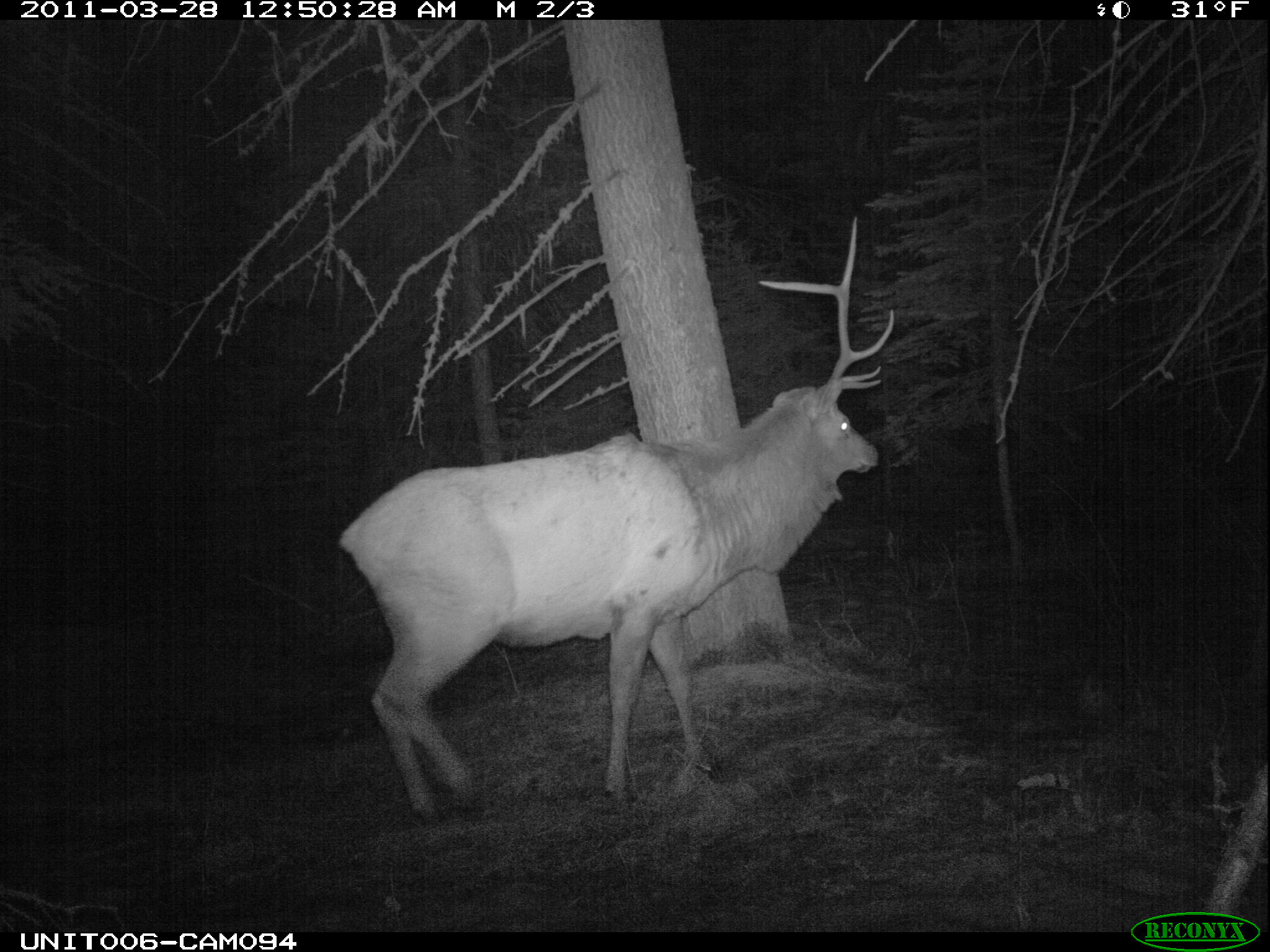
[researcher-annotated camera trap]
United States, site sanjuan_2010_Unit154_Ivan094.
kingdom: Animalia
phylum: Chordata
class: Mammalia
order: Artiodactyla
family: Cervidae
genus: Cervus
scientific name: Cervus elaphus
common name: red deer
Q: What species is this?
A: Cervus elaphus (red deer).